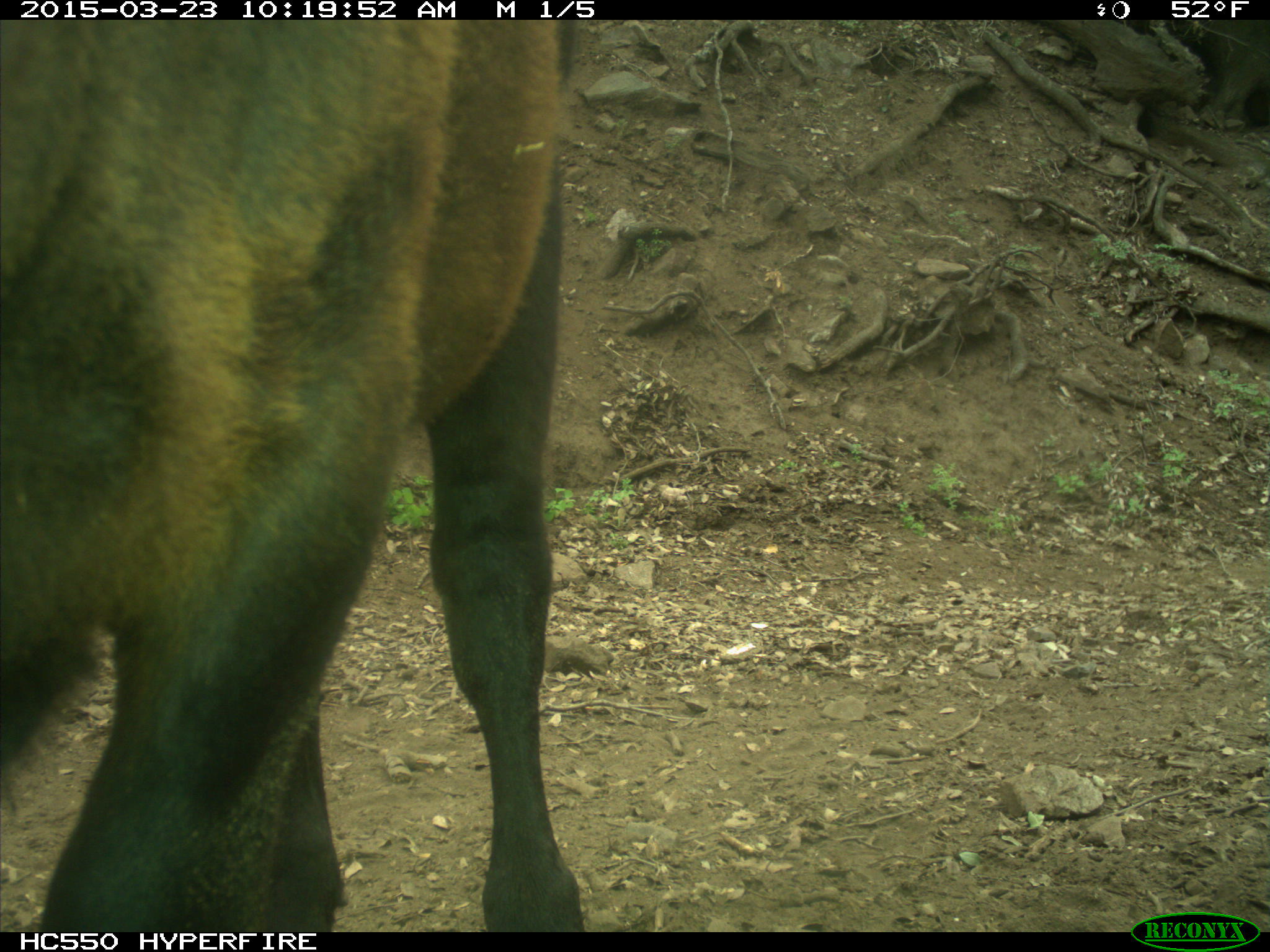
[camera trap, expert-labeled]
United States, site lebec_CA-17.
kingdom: Animalia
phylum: Chordata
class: Mammalia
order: Artiodactyla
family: Bovidae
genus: Bos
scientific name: Bos taurus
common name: domestic cow